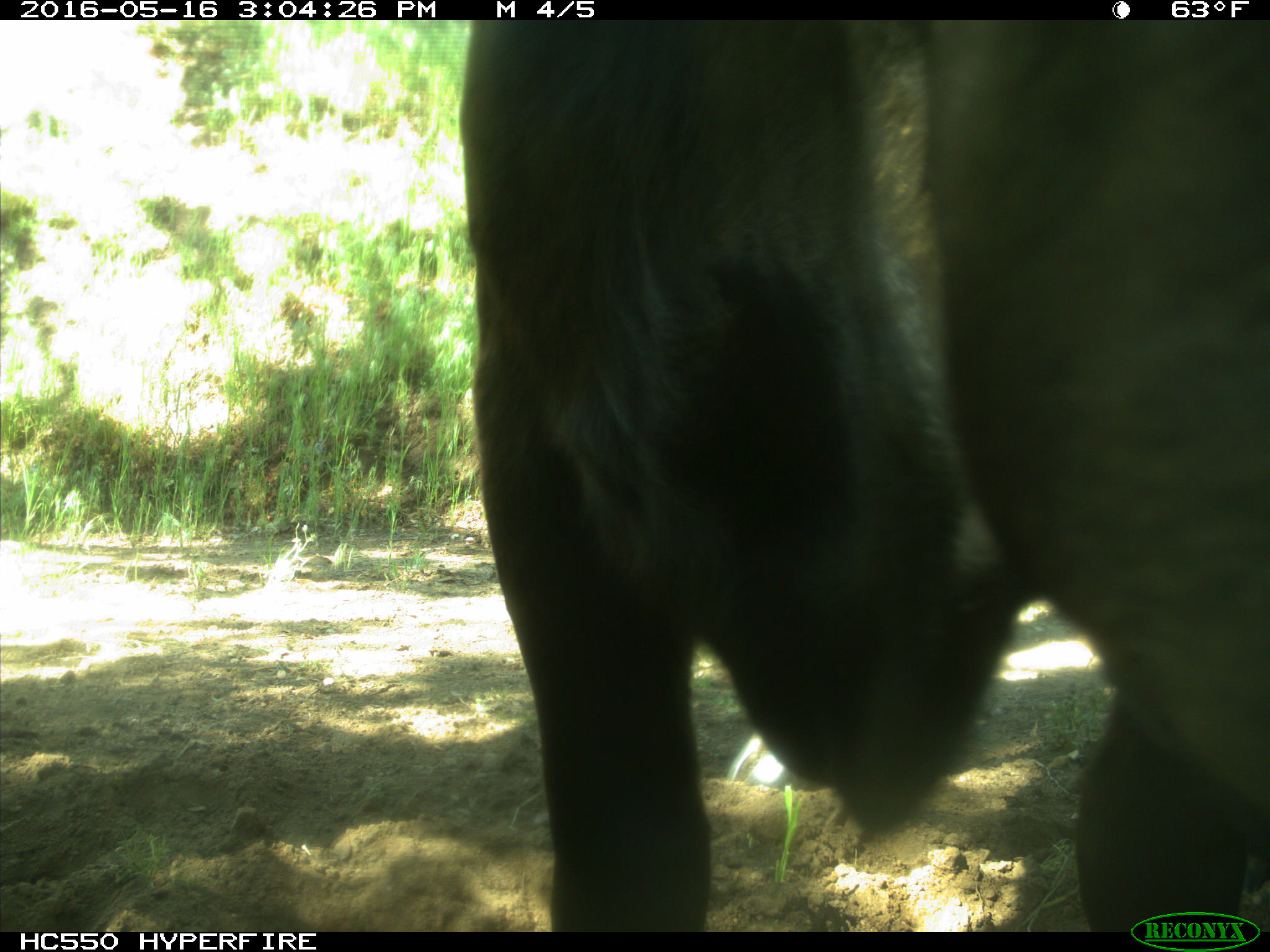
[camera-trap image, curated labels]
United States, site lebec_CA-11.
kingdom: Animalia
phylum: Chordata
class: Mammalia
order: Artiodactyla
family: Bovidae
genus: Bos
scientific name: Bos taurus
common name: domestic cow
Bos taurus (domestic cow).